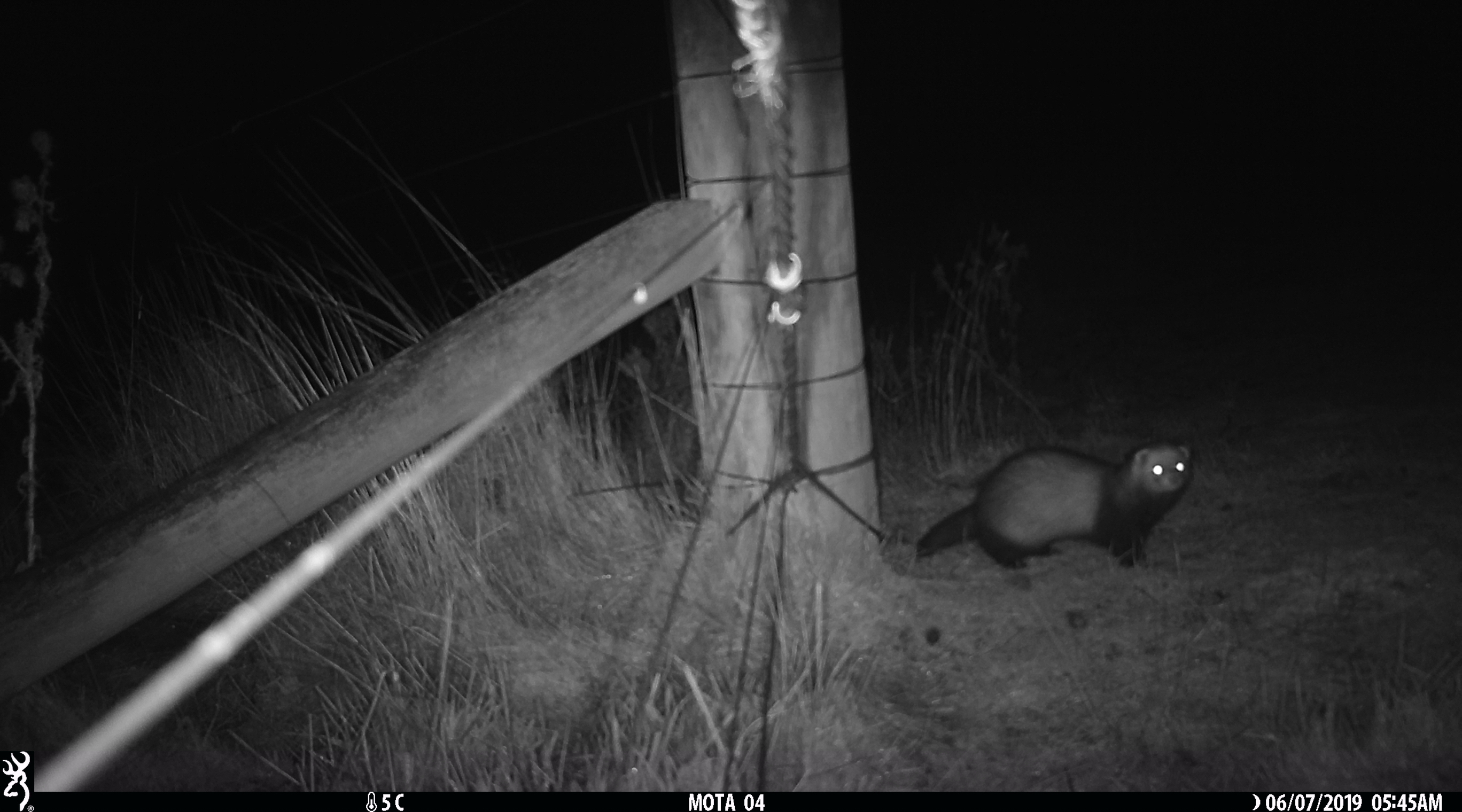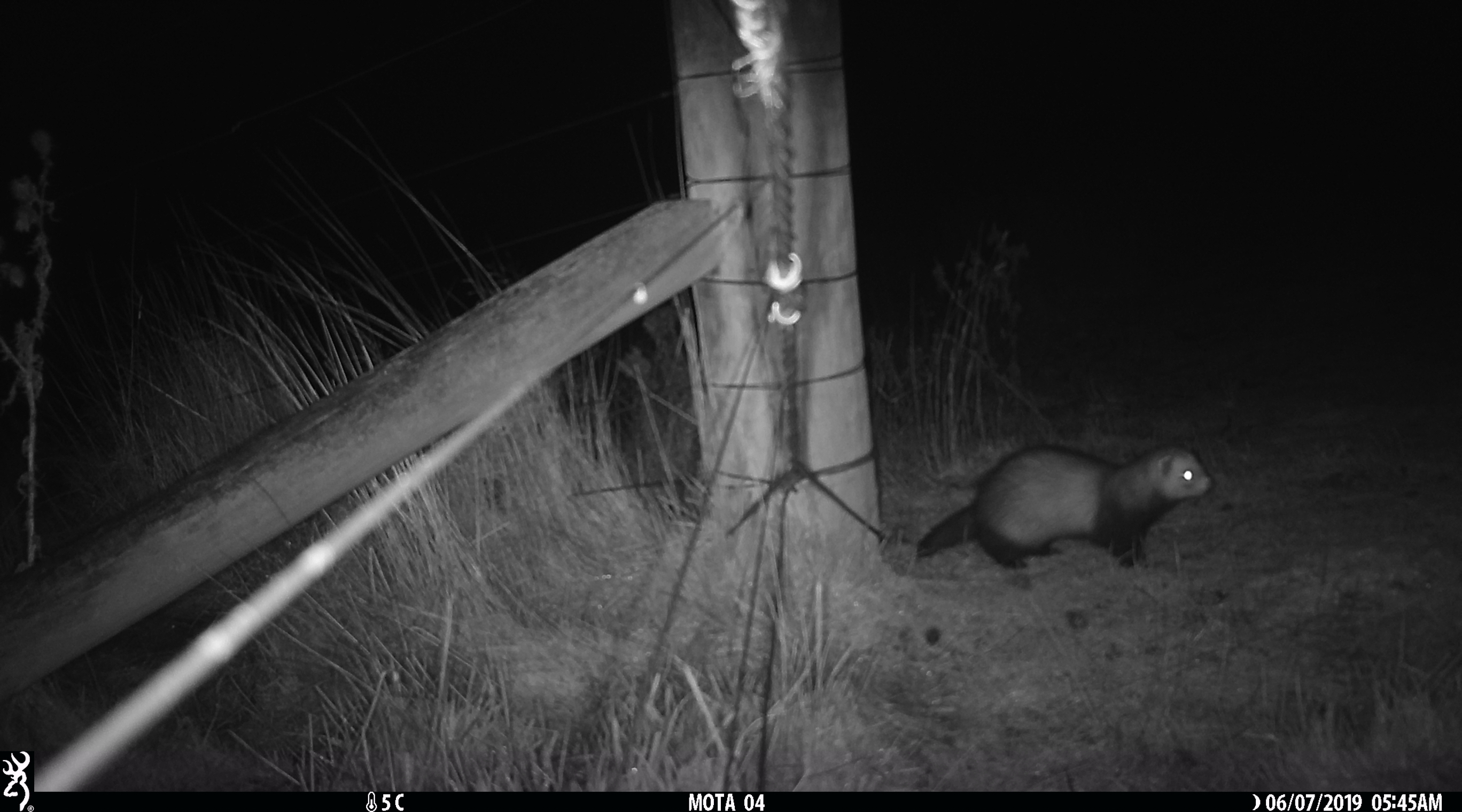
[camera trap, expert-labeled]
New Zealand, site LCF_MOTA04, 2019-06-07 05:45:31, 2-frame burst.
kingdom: Animalia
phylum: Chordata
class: Mammalia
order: Carnivora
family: Mustelidae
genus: Mustela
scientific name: Mustela furo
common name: ferret